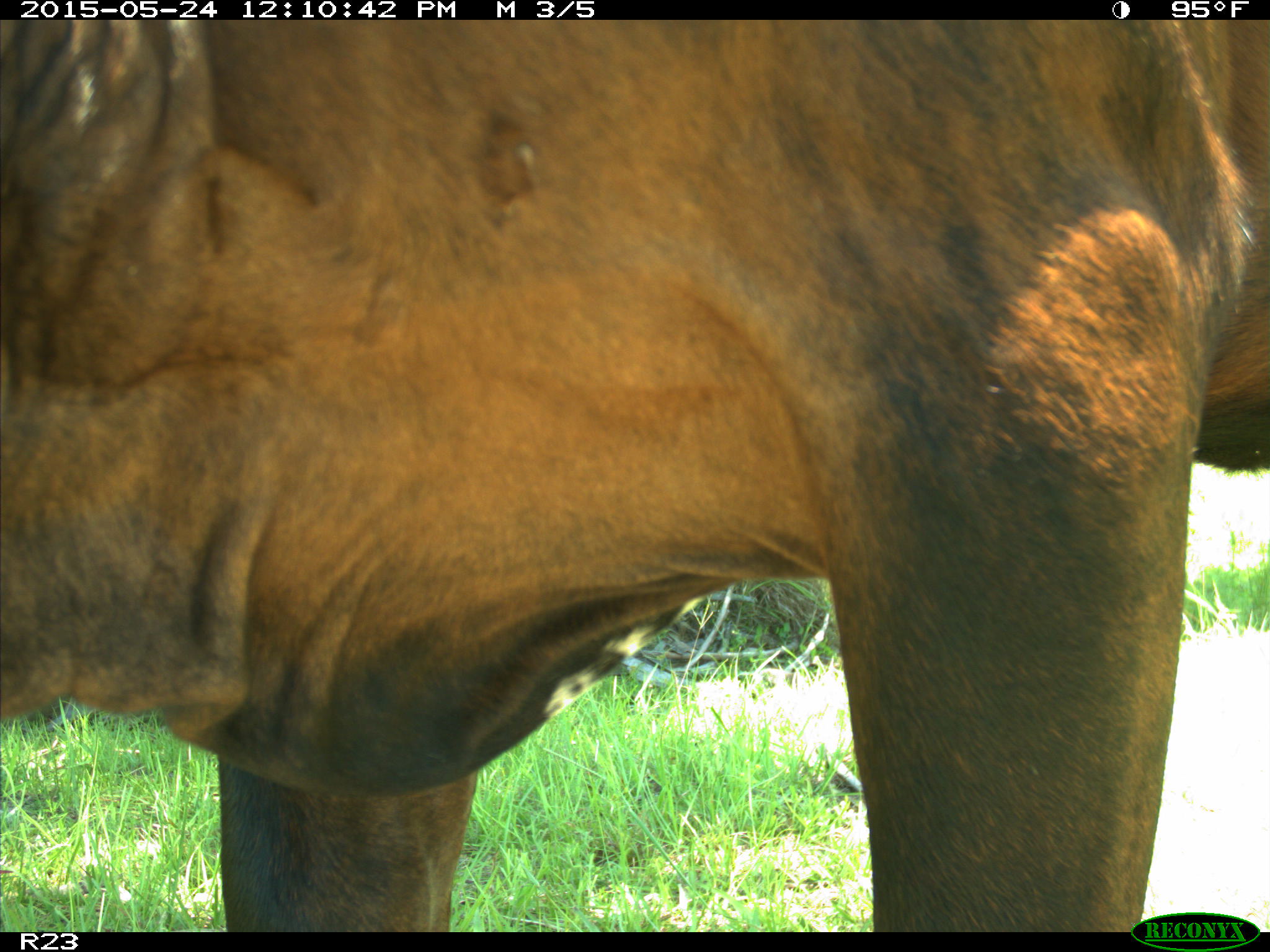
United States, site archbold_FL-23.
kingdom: Animalia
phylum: Chordata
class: Mammalia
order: Artiodactyla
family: Bovidae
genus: Bos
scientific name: Bos taurus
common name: domestic cow